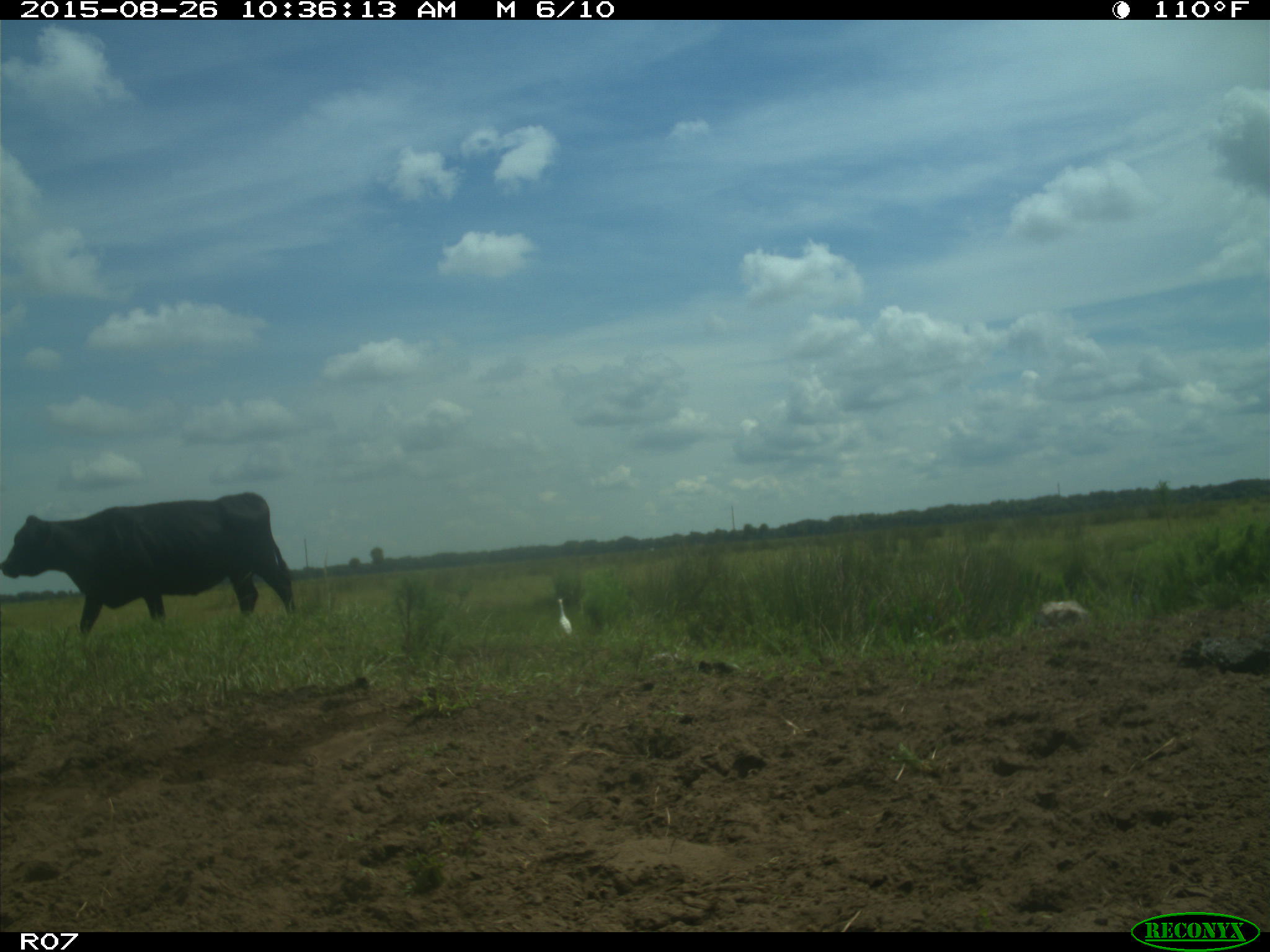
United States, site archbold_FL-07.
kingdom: Animalia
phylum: Chordata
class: Mammalia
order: Artiodactyla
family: Bovidae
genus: Bos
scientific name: Bos taurus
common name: domestic cow